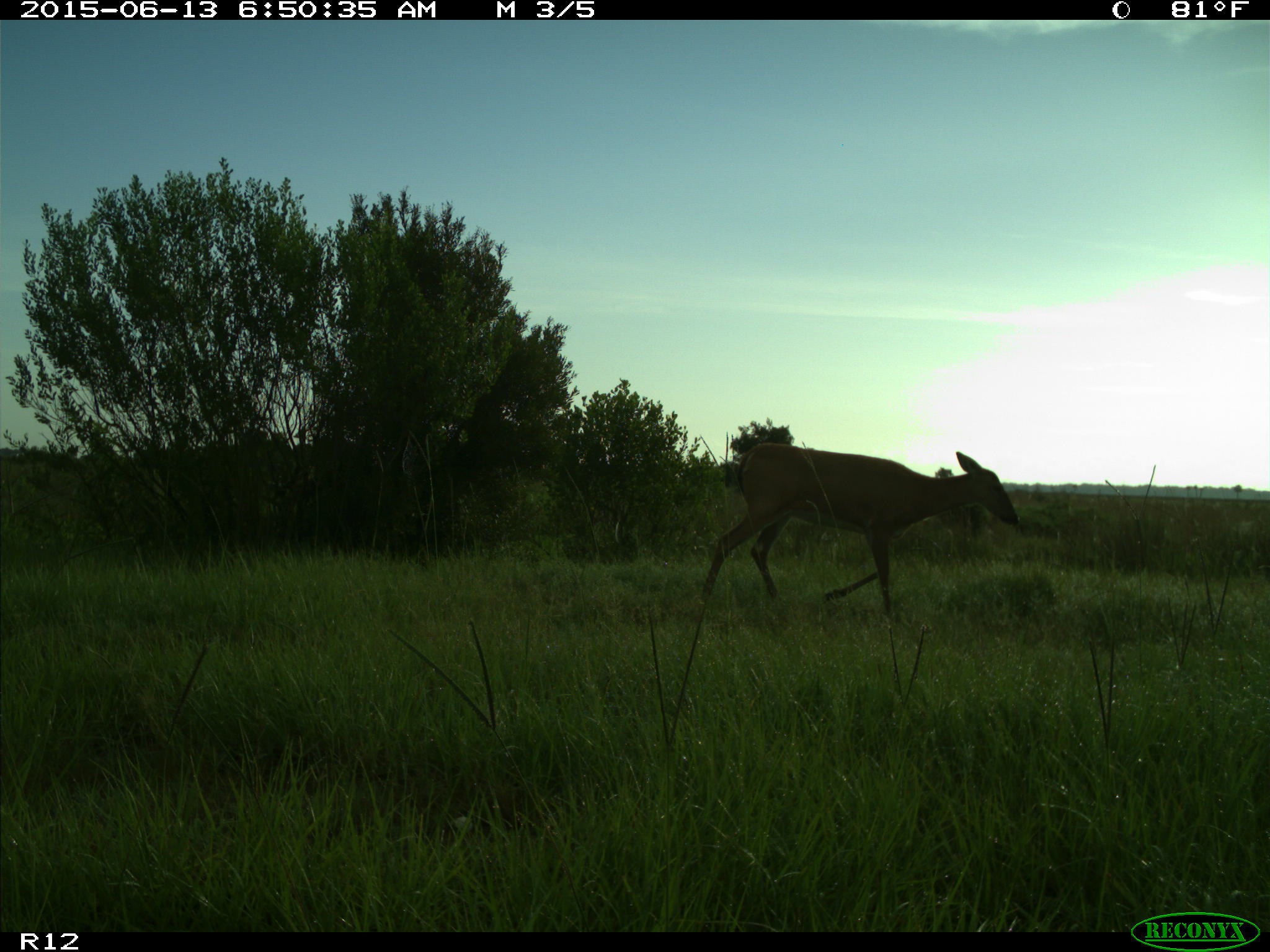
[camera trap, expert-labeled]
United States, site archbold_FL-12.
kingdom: Animalia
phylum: Chordata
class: Mammalia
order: Artiodactyla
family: Cervidae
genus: Odocoileus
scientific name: Odocoileus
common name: deer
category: unidentified deer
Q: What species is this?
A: Unidentified deer (deer) (Odocoileus).